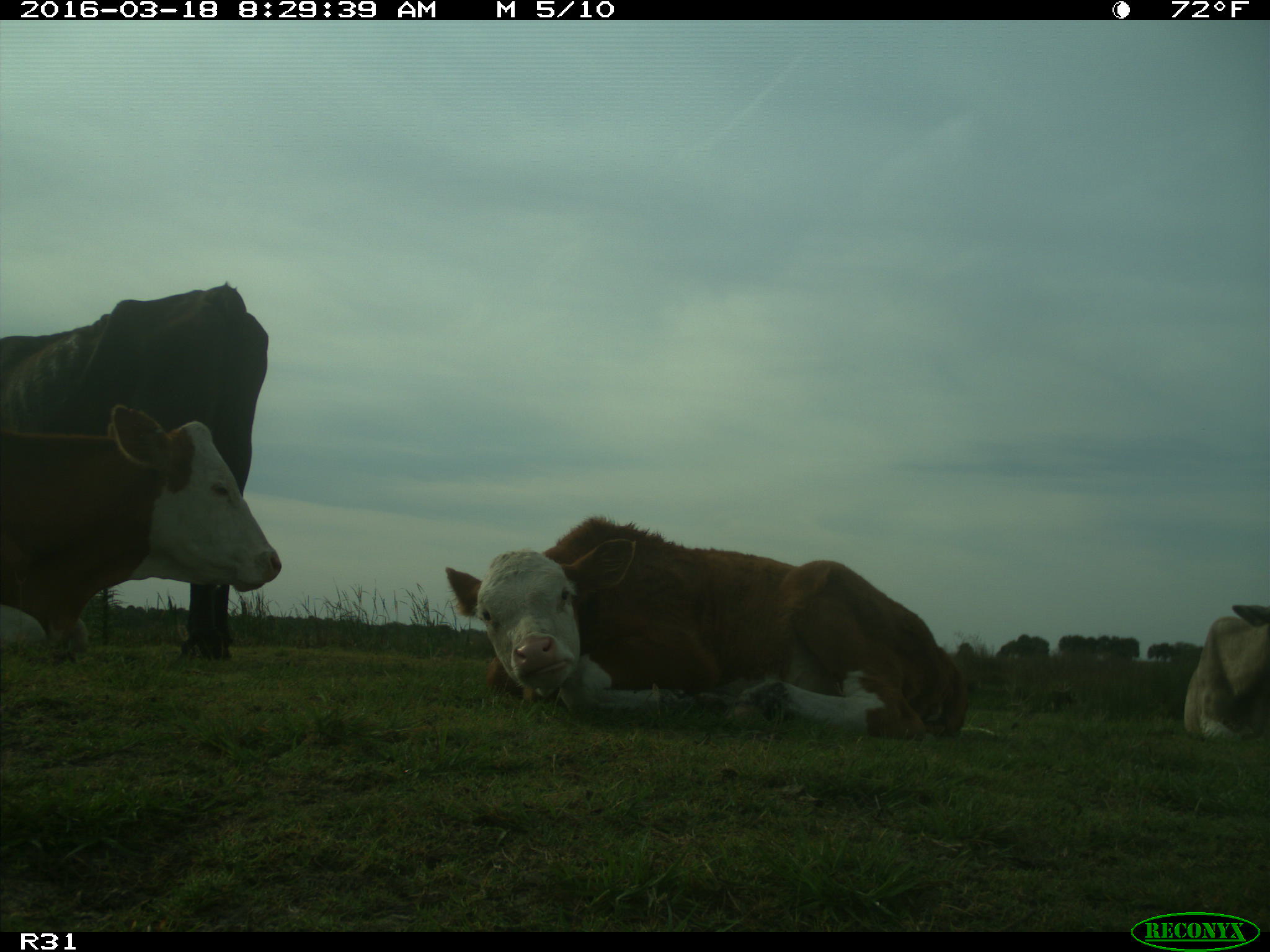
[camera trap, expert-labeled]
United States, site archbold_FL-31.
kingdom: Animalia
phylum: Chordata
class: Mammalia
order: Artiodactyla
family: Bovidae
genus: Bos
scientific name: Bos taurus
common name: domestic cow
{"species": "Bos taurus (domestic cow)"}